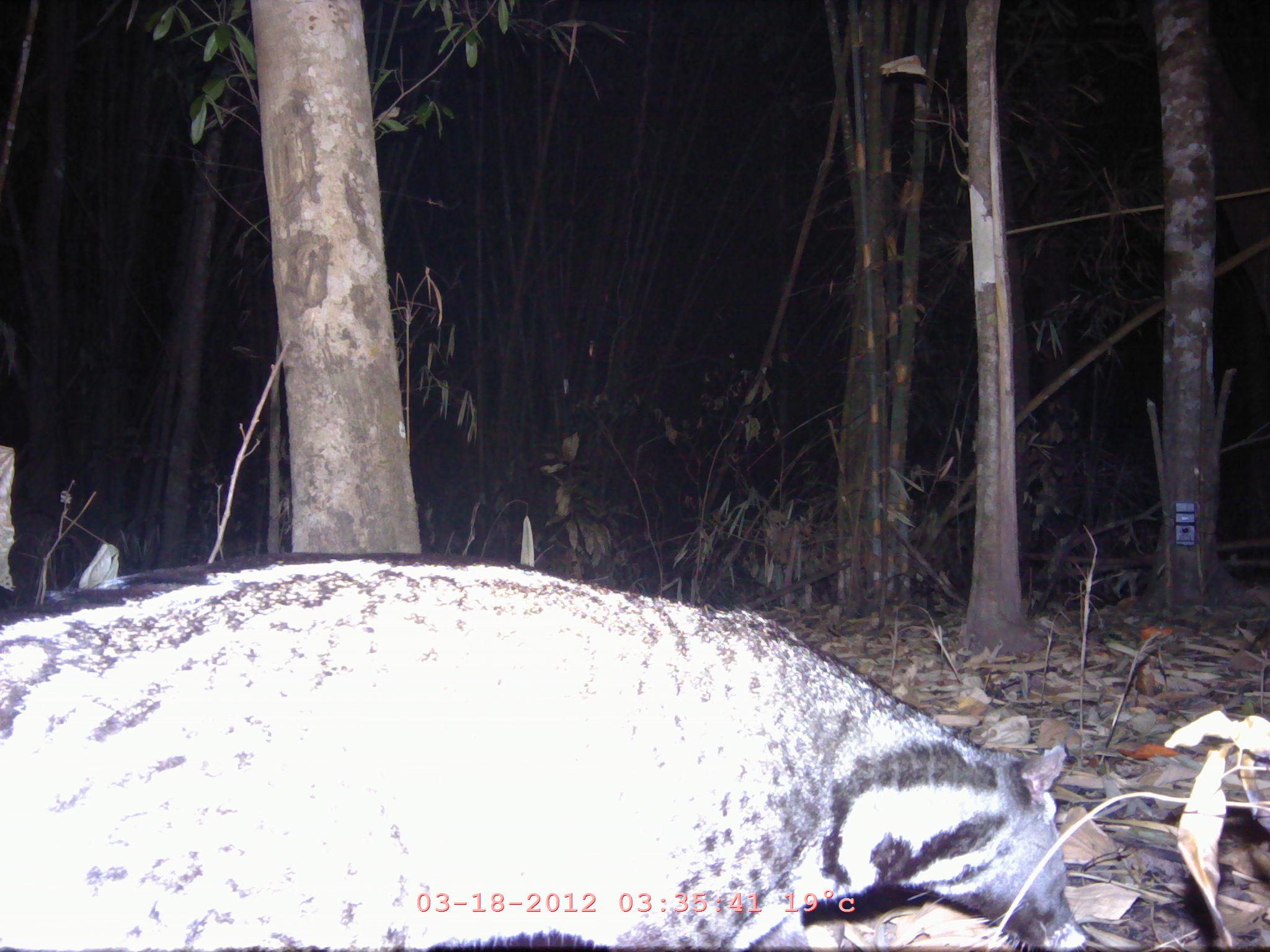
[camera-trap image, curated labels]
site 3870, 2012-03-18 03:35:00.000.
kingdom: Animalia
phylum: Chordata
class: Mammalia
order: Carnivora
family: Viverridae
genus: Viverra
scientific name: Viverra zibetha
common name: large indian civet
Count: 1.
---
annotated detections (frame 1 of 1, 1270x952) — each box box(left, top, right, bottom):
viverra zibetha: box(0, 547, 1089, 952)